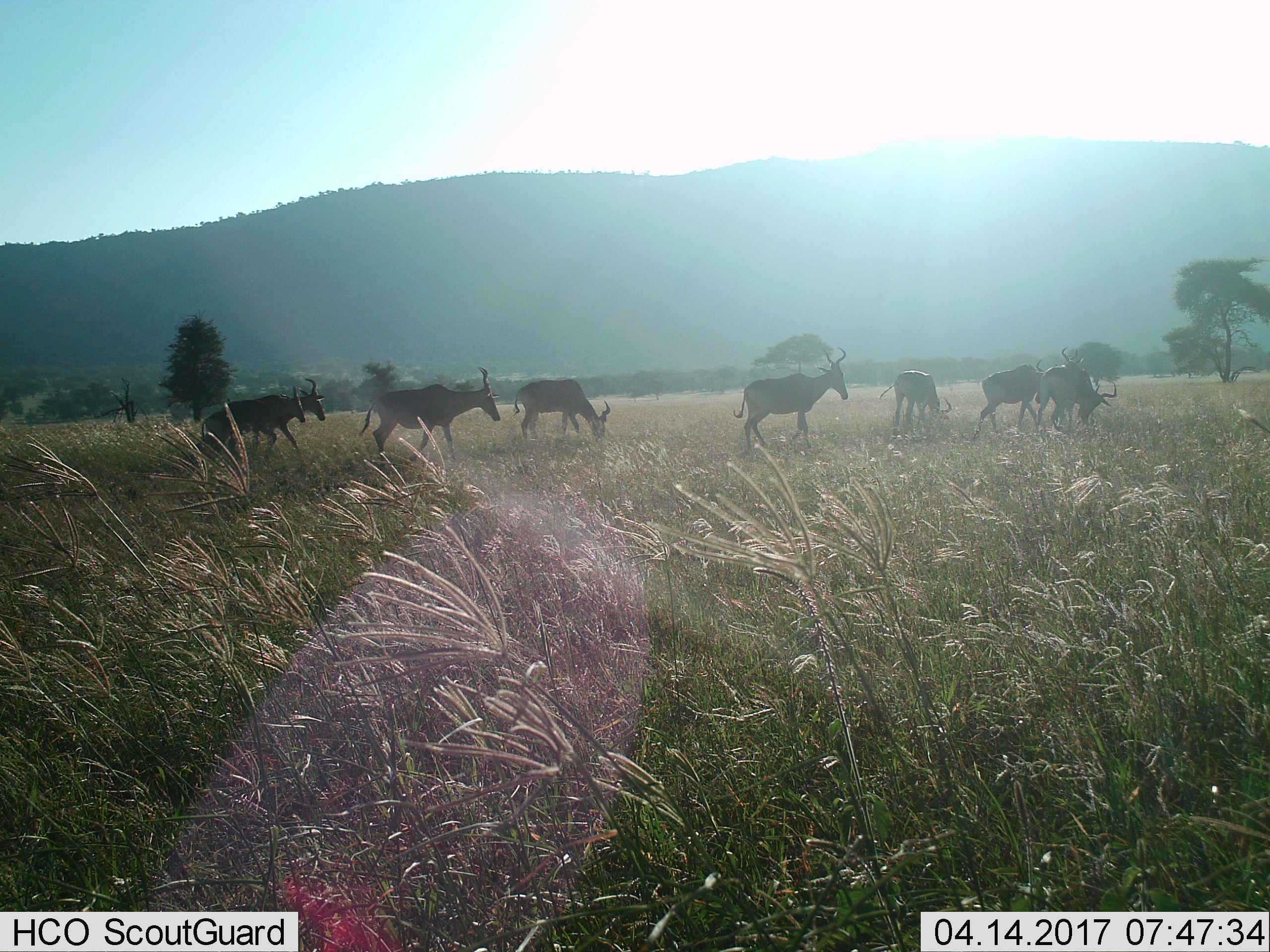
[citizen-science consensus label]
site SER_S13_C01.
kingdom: Animalia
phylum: Chordata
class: Mammalia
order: Artiodactyla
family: Bovidae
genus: Alcelaphus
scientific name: Alcelaphus buselaphus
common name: hartebeest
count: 9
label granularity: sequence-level